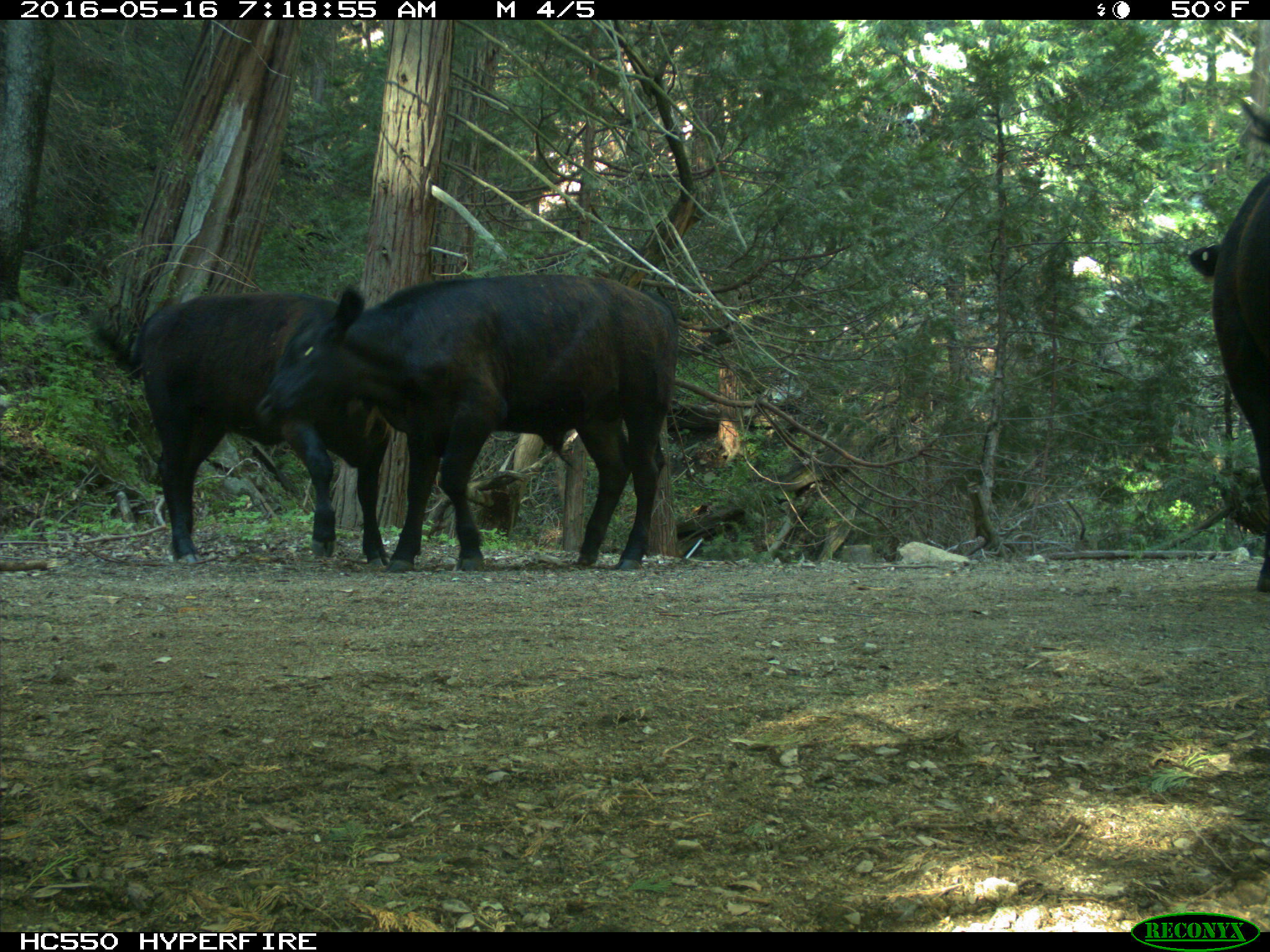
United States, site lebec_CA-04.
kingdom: Animalia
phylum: Chordata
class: Mammalia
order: Artiodactyla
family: Bovidae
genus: Bos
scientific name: Bos taurus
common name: domestic cow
Bos taurus (domestic cow).